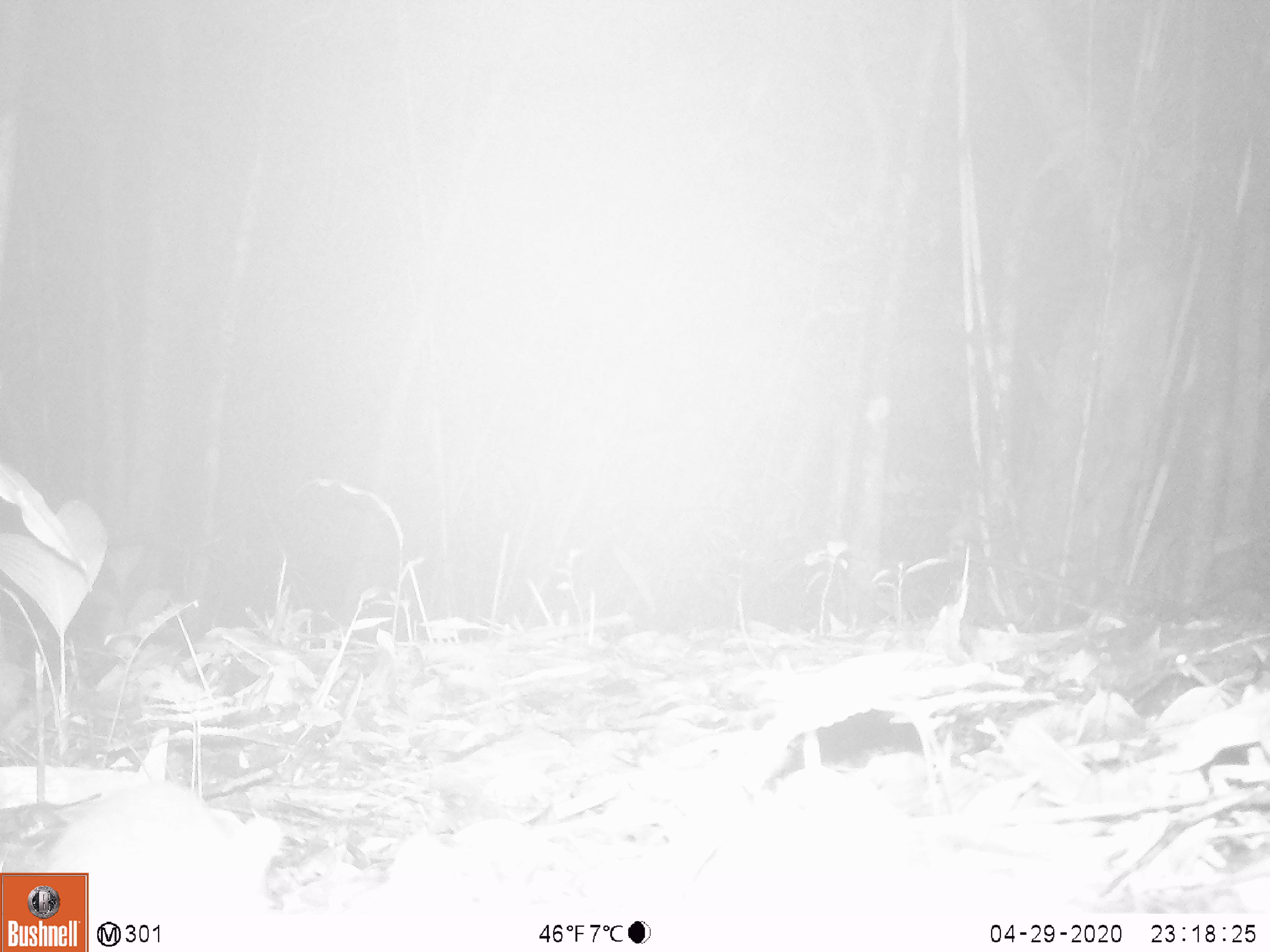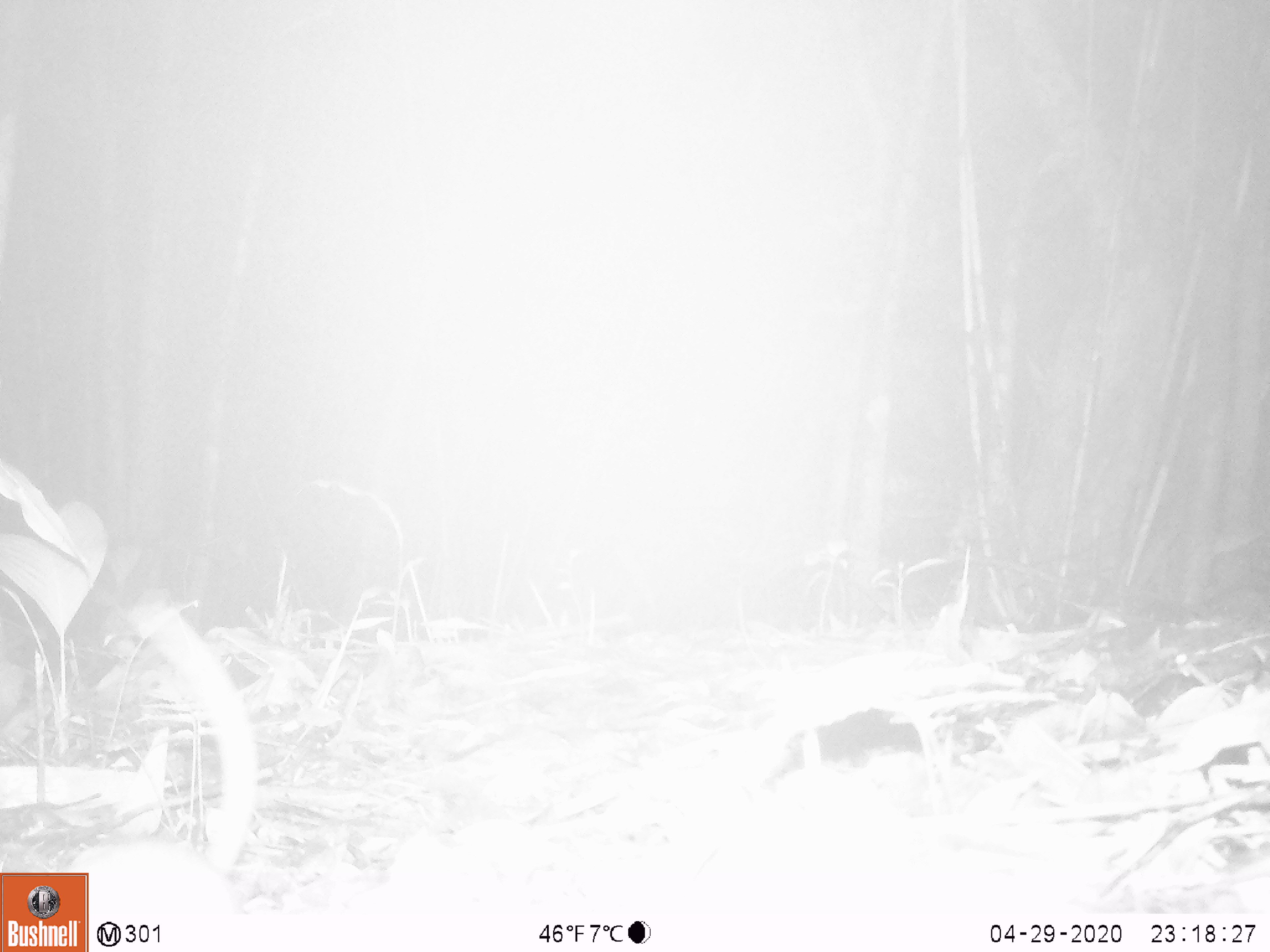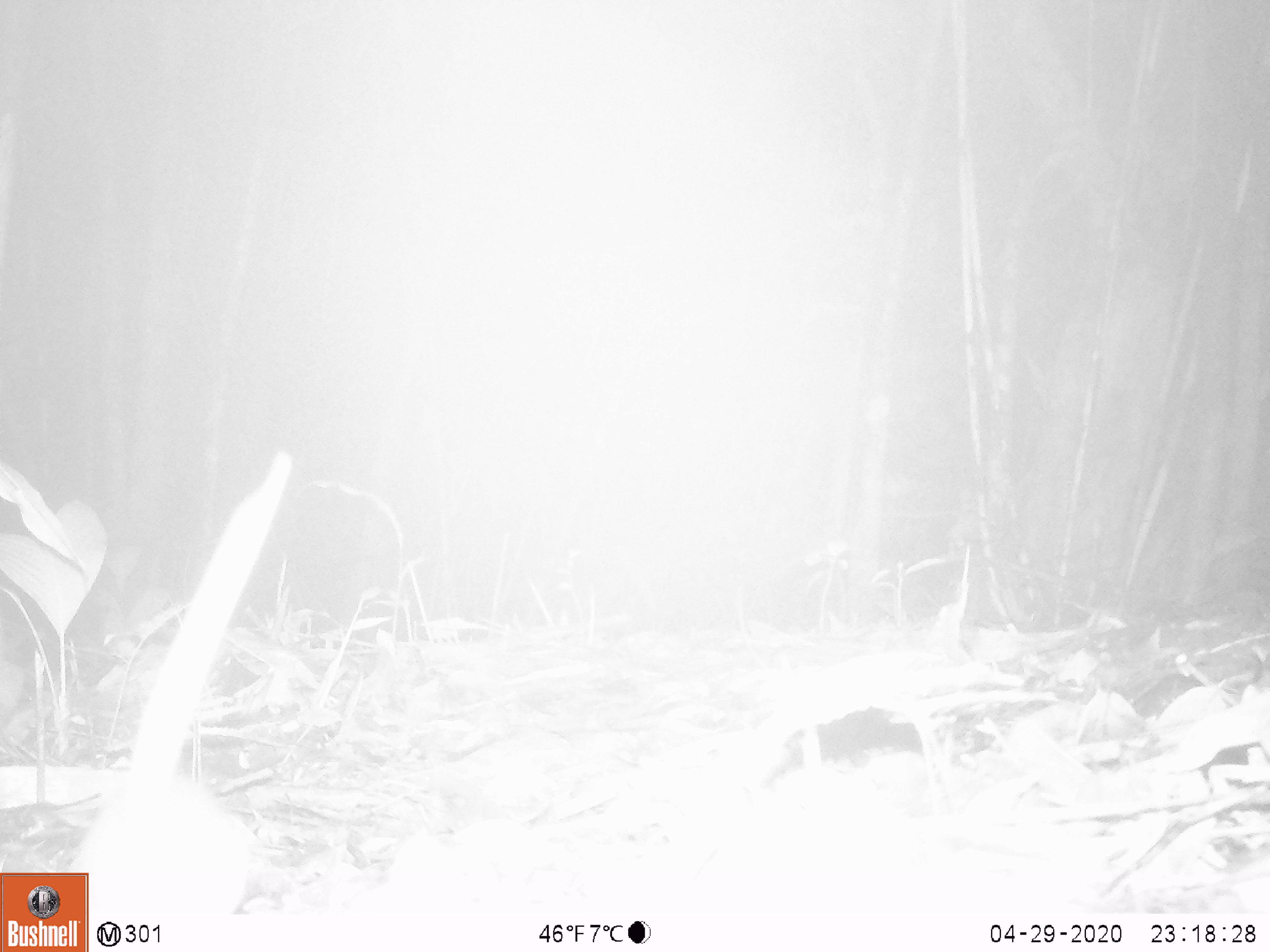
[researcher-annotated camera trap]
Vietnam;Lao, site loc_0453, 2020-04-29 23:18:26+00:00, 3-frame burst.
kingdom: Animalia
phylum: Chordata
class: Mammalia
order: Rodentia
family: Muridae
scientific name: Muridae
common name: old-world mice and rats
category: unidentified murid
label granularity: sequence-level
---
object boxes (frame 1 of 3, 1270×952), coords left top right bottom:
unidentified murid: 33 781 287 950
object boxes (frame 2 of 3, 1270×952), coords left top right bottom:
unidentified murid: 59 603 289 952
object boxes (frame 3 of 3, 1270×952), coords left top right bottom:
unidentified murid: 56 450 292 920